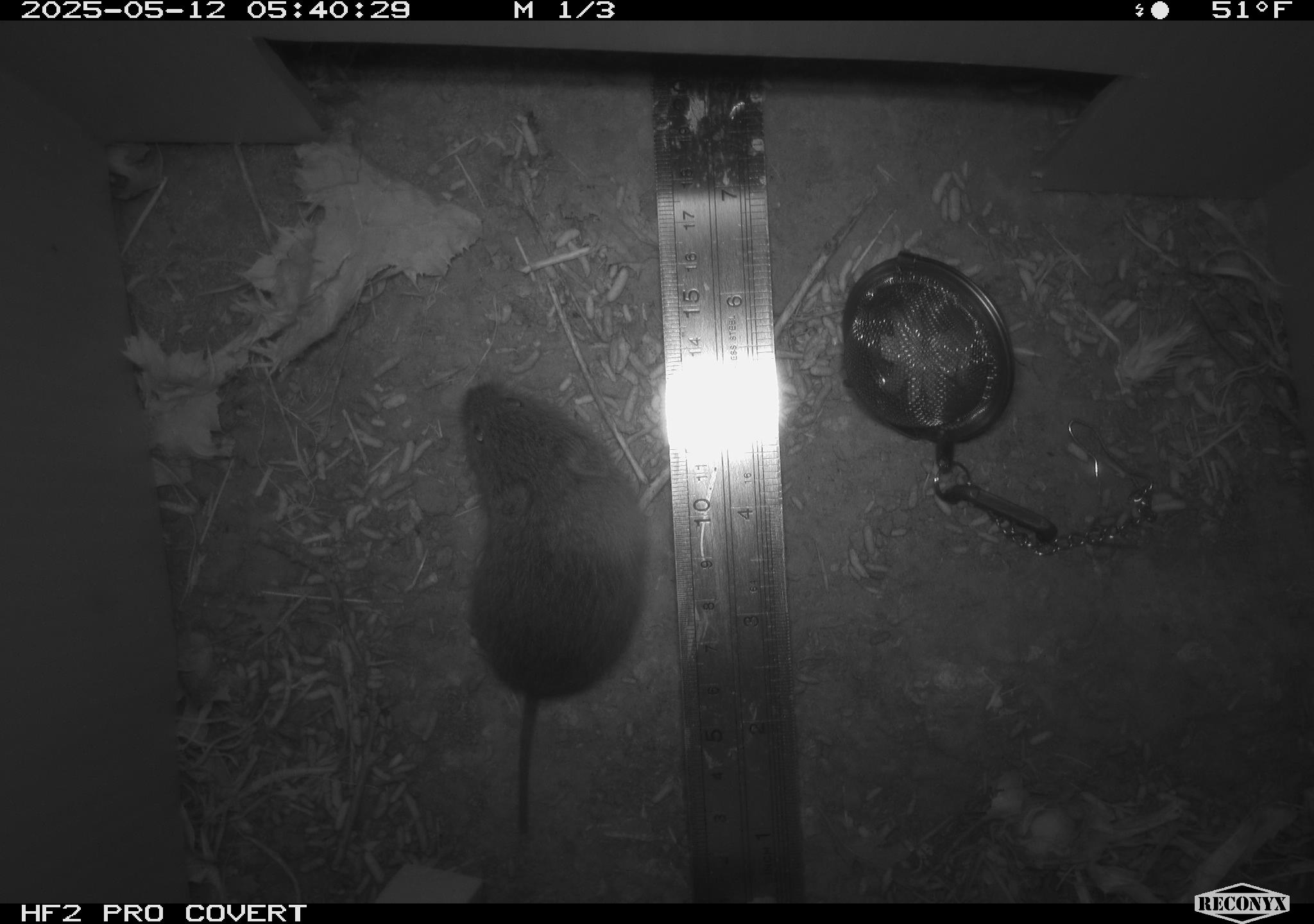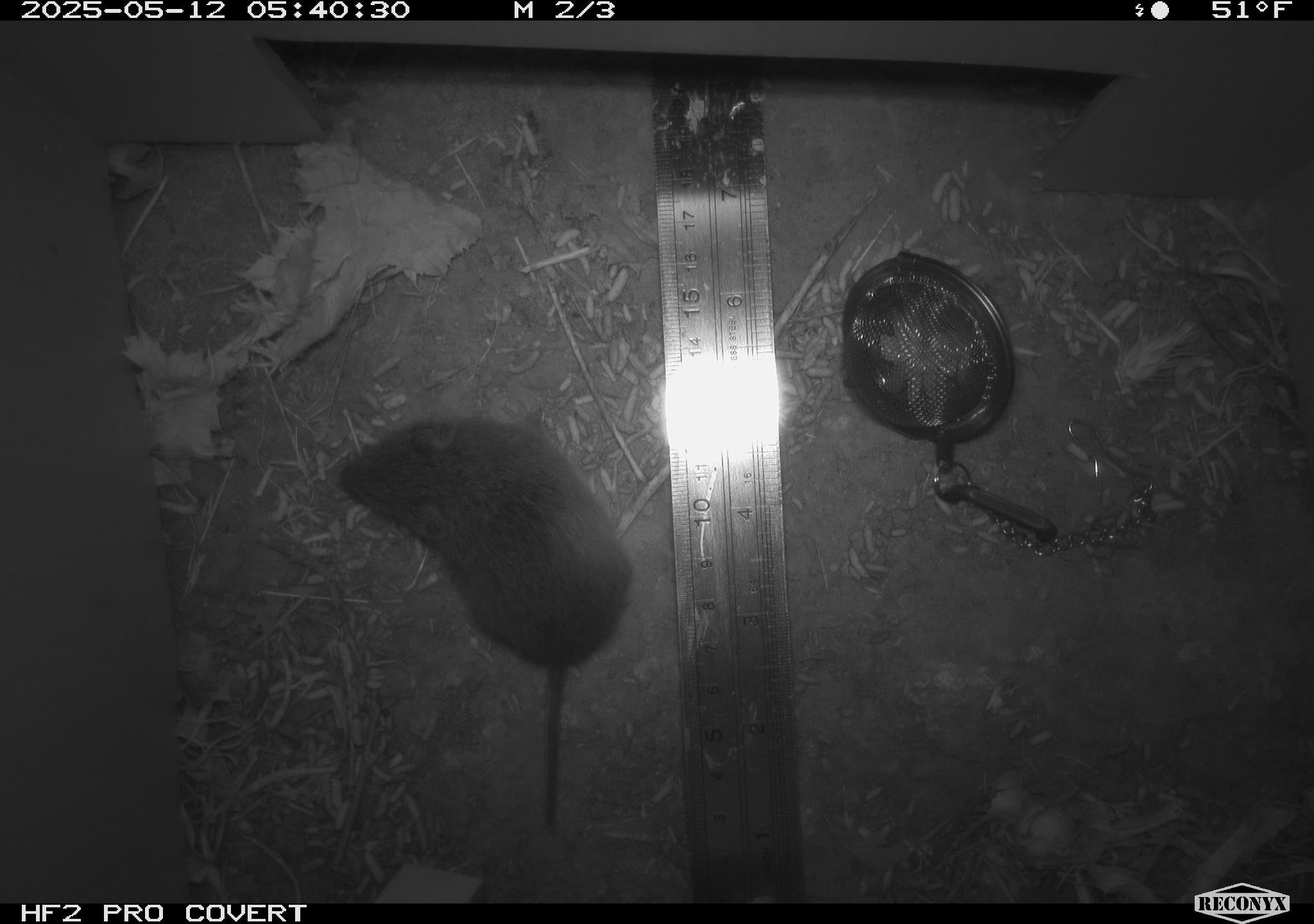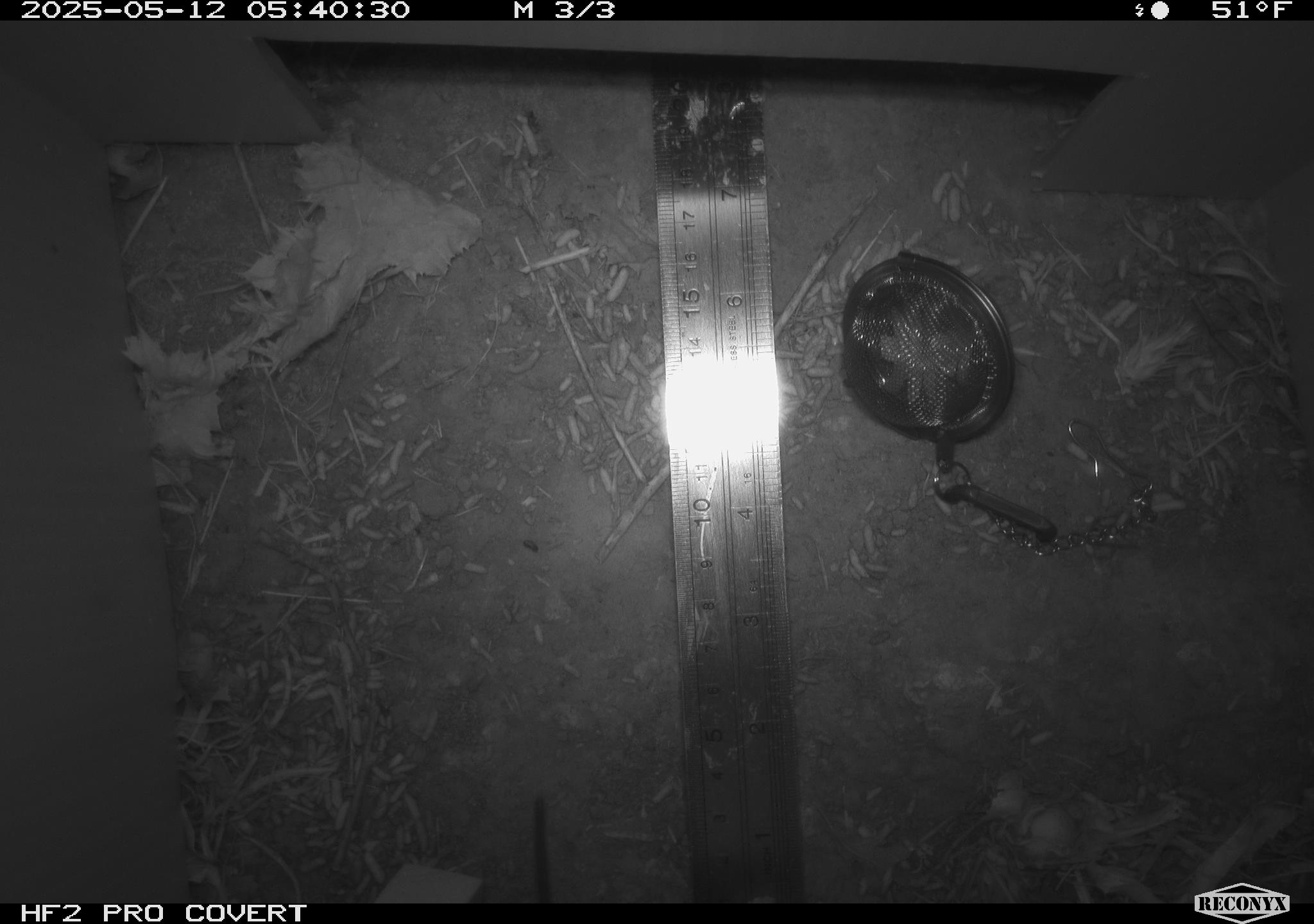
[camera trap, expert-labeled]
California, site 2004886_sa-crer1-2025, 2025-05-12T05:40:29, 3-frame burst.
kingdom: Animalia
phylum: Chordata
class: Mammalia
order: Rodentia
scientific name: Rodentia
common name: rodent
Rodent (Rodentia).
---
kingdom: Animalia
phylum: Chordata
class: Mammalia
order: Rodentia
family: Cricetidae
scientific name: Arvicolinae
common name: voles, lemmings, and muskrats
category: arvicolinae subfamily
Arvicolinae subfamily (voles, lemmings, and muskrats) (Arvicolinae).